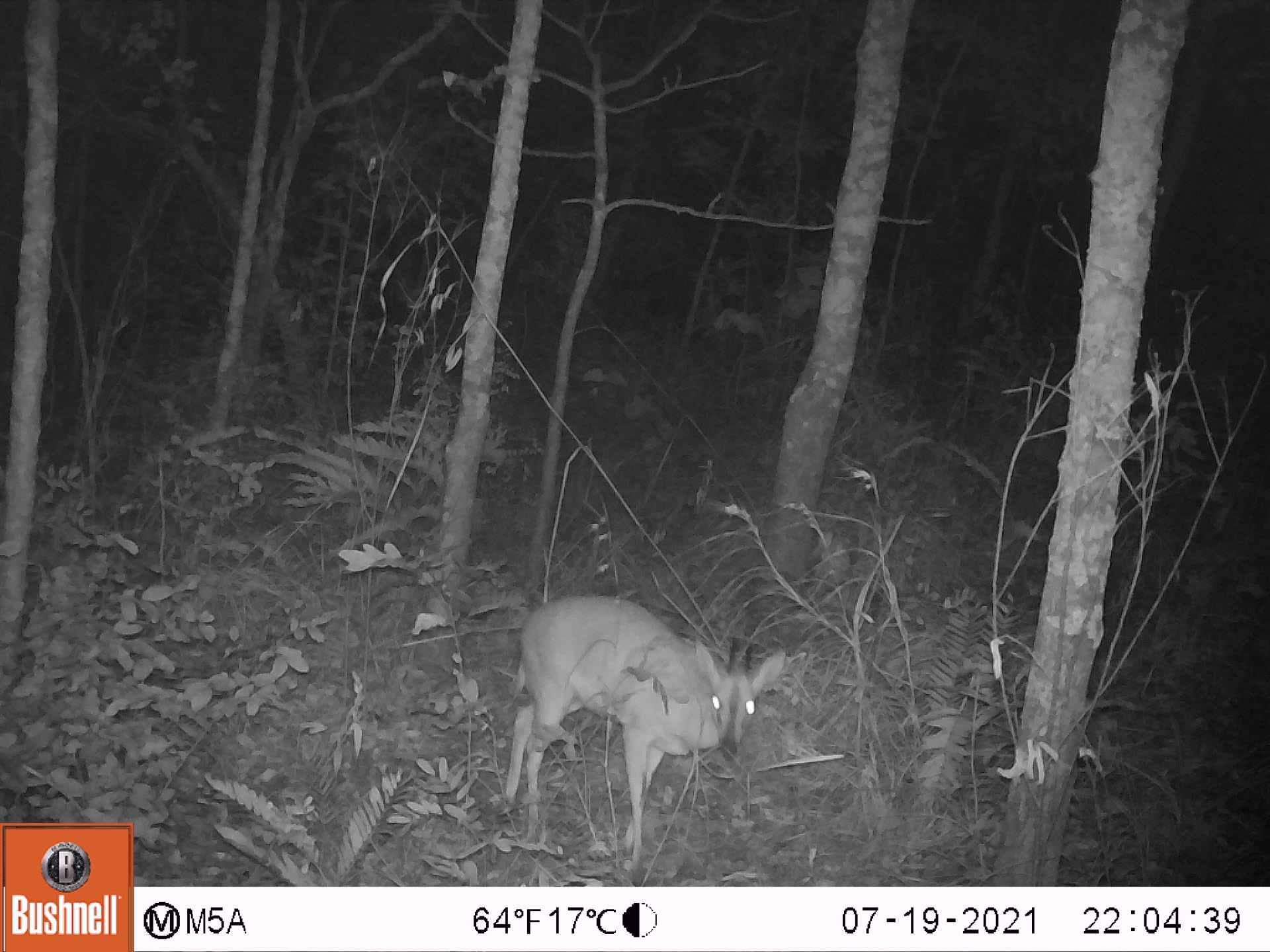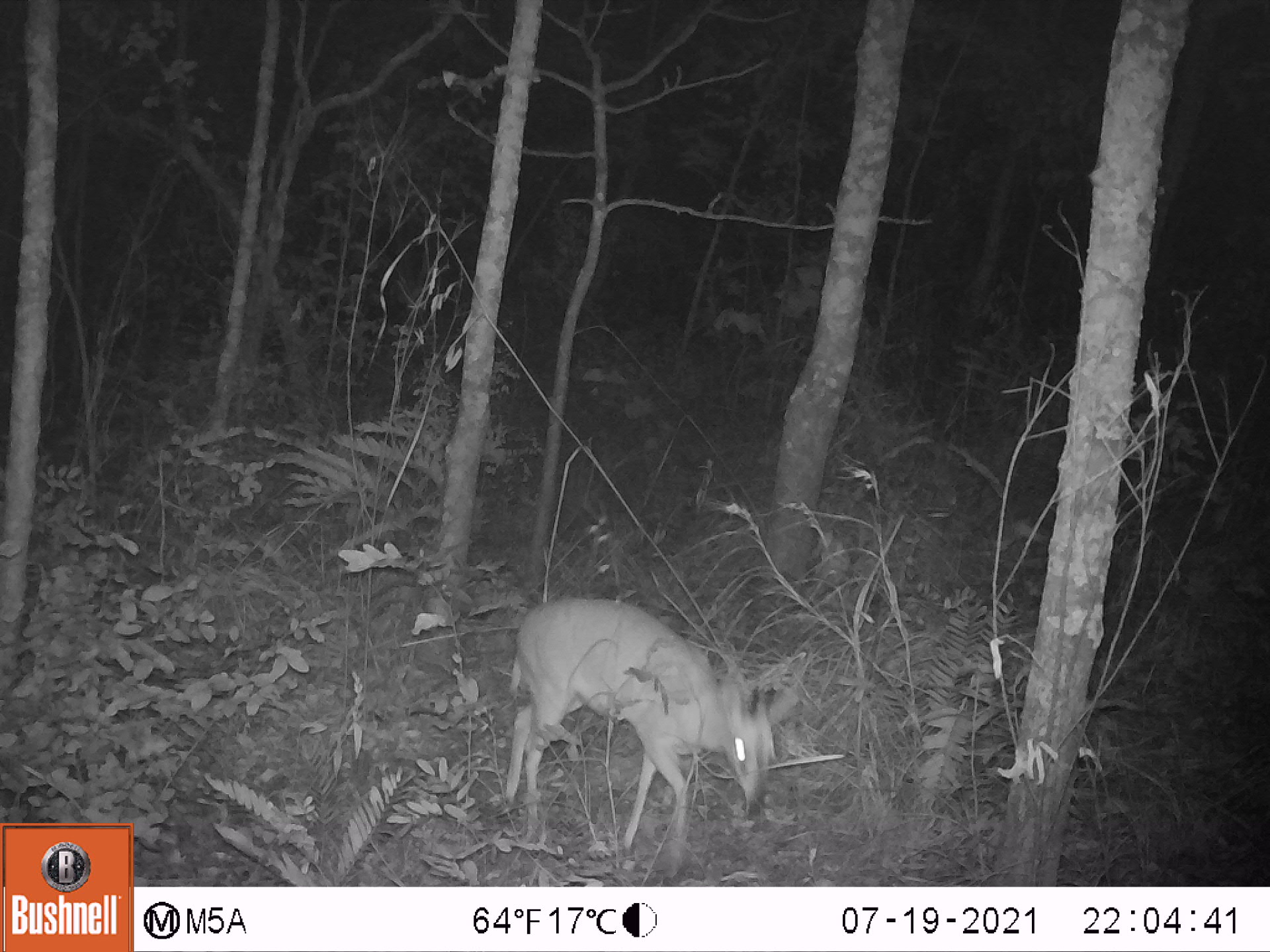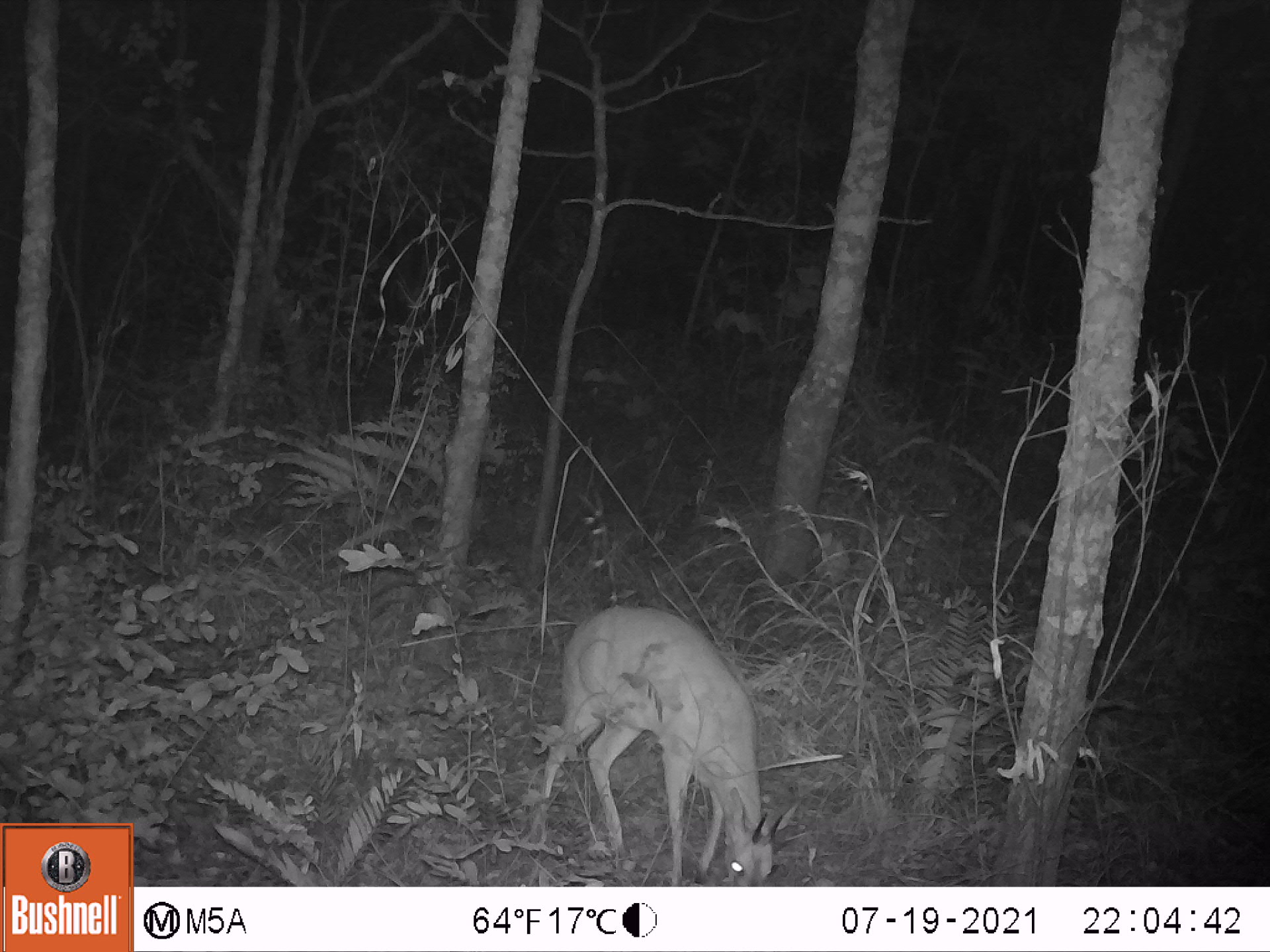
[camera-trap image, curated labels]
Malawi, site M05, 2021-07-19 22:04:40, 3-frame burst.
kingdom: Animalia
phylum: Chordata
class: Mammalia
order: Artiodactyla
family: Bovidae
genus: Sylvicapra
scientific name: Sylvicapra grimmia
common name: common duiker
Common duiker (Sylvicapra grimmia), count 1.